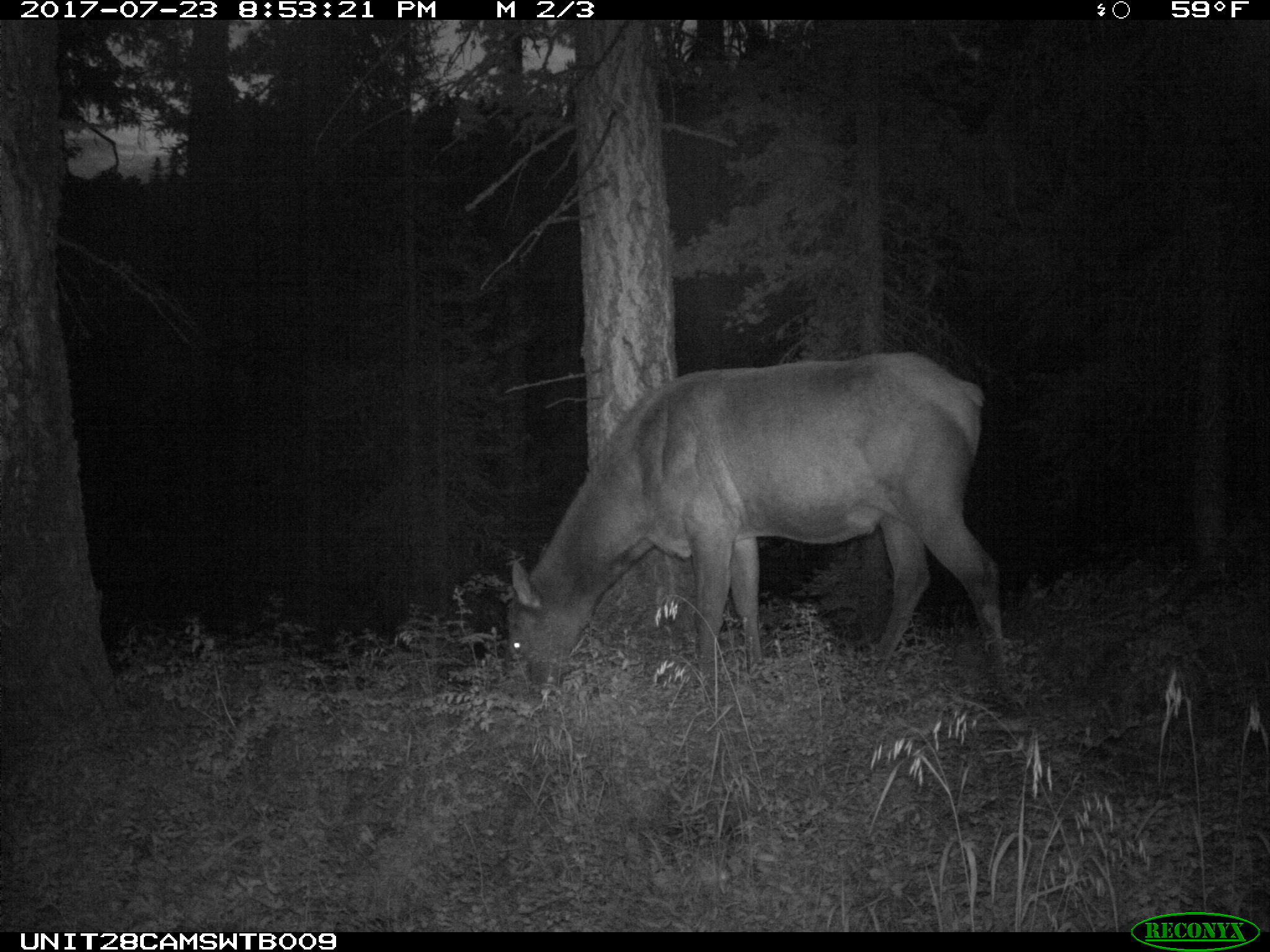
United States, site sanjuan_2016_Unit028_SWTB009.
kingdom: Animalia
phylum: Chordata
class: Mammalia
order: Artiodactyla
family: Cervidae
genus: Cervus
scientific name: Cervus elaphus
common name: red deer